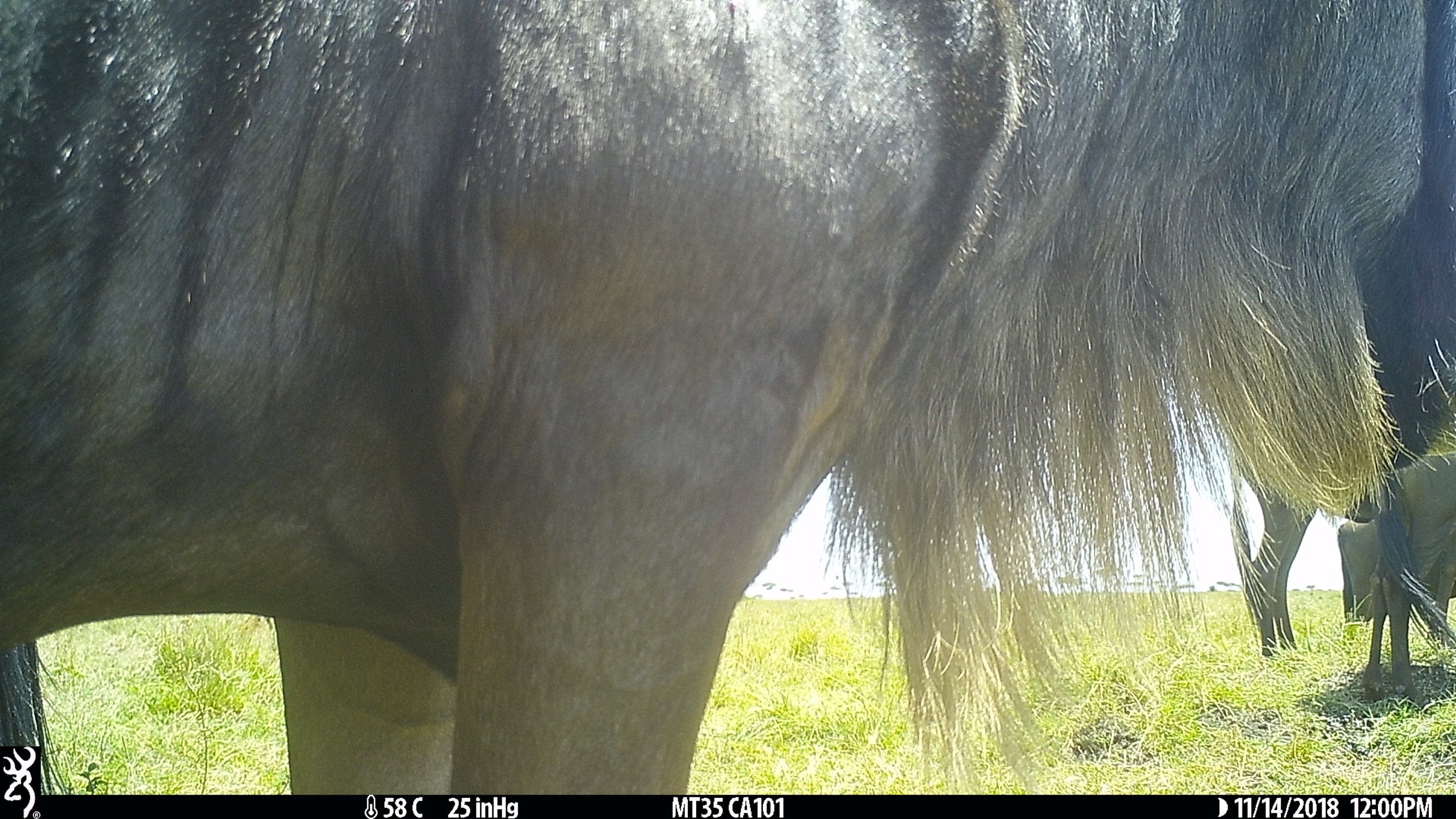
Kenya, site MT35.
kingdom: Animalia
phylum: Chordata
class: Mammalia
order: Artiodactyla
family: Bovidae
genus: Connochaetes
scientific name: Connochaetes taurinus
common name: blue wildebeest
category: wildebeest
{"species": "wildebeest (blue wildebeest) (Connochaetes taurinus)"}